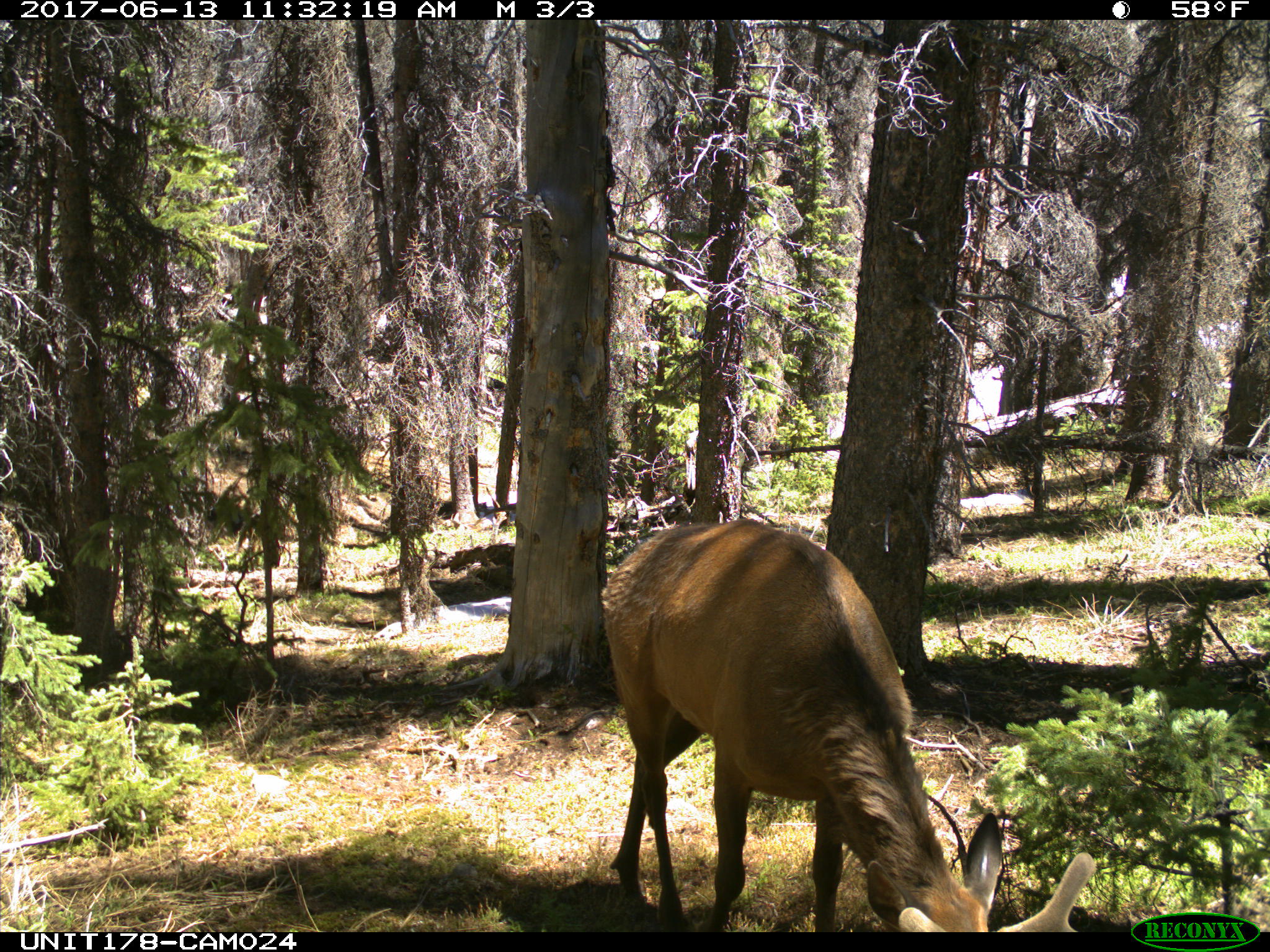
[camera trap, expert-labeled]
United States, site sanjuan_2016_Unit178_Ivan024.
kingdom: Animalia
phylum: Chordata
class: Mammalia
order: Artiodactyla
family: Cervidae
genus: Cervus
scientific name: Cervus elaphus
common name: red deer